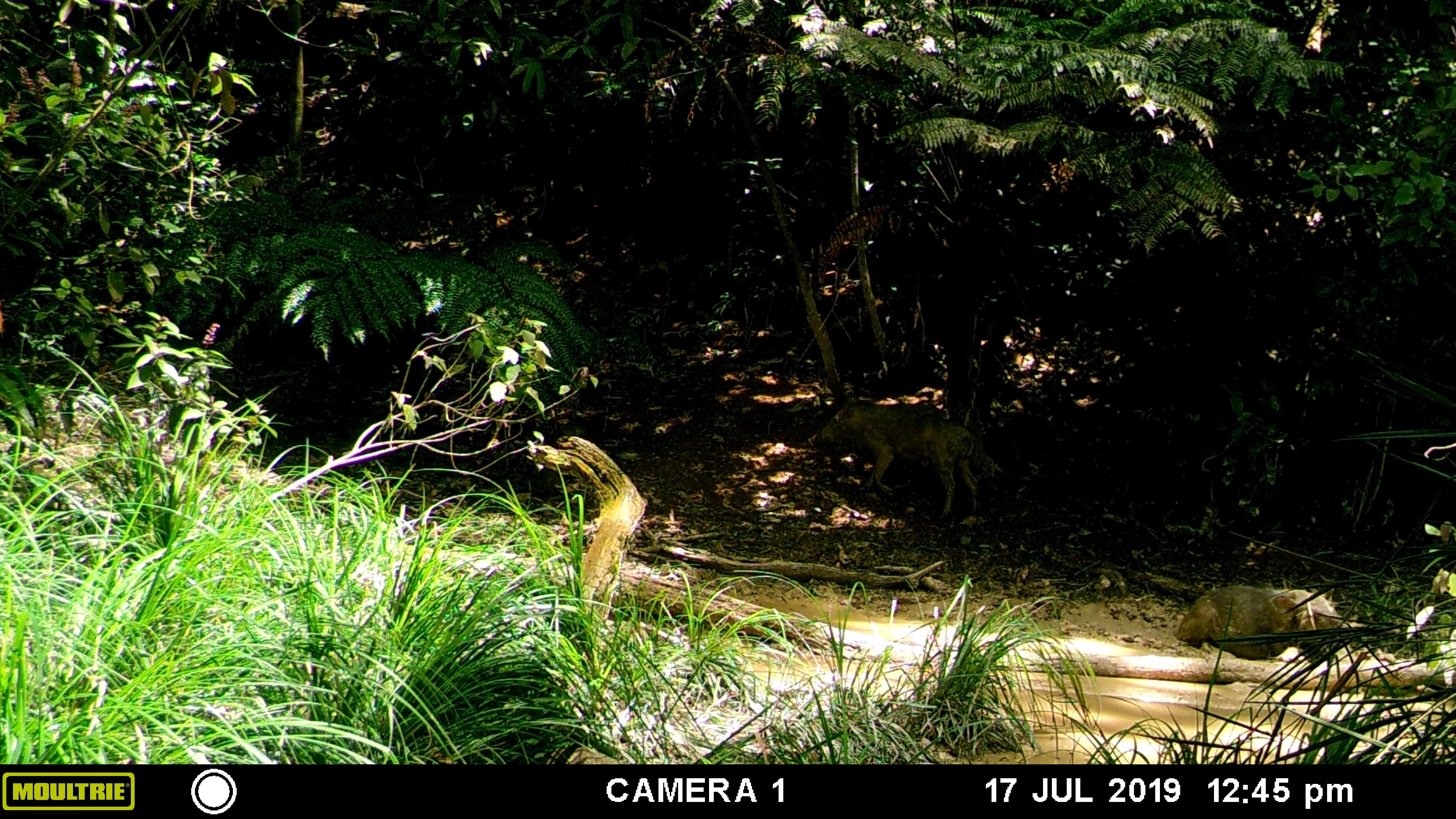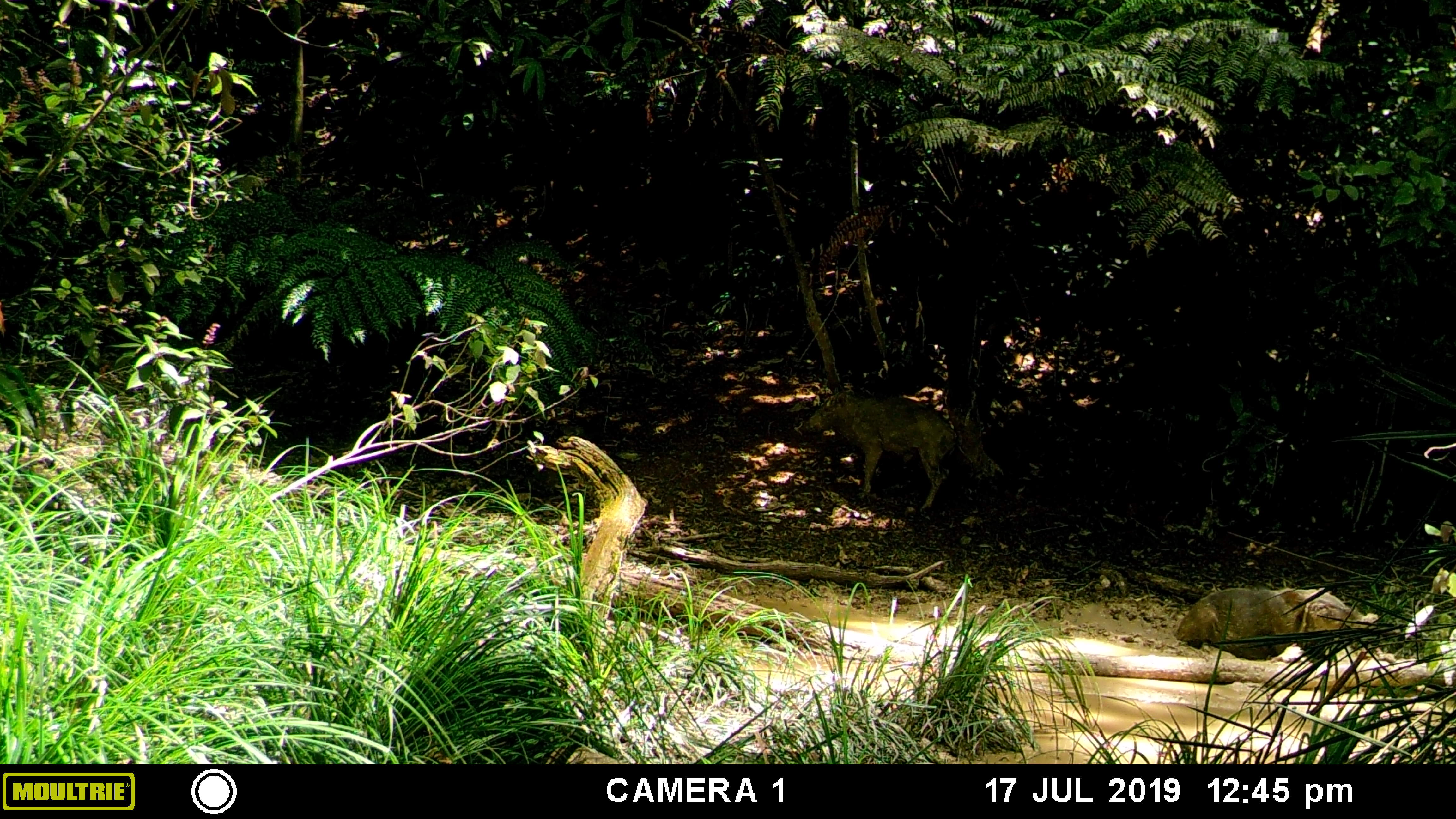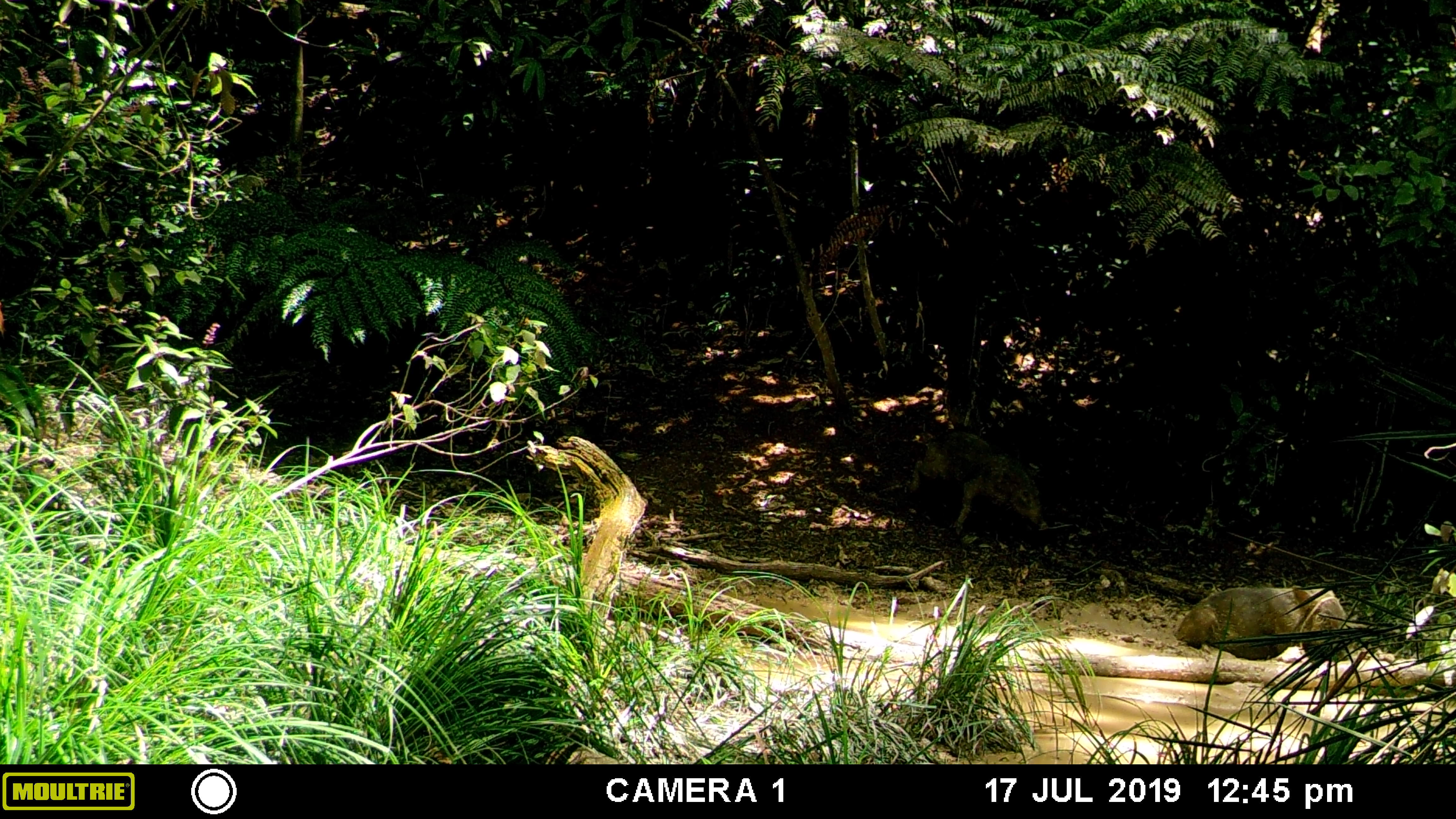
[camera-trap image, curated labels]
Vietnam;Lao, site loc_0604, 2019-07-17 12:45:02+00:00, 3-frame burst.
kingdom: Animalia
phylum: Chordata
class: Mammalia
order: Artiodactyla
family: Suidae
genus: Sus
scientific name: Sus scrofa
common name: eurasian wild pig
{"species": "eurasian wild pig (Sus scrofa)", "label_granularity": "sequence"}